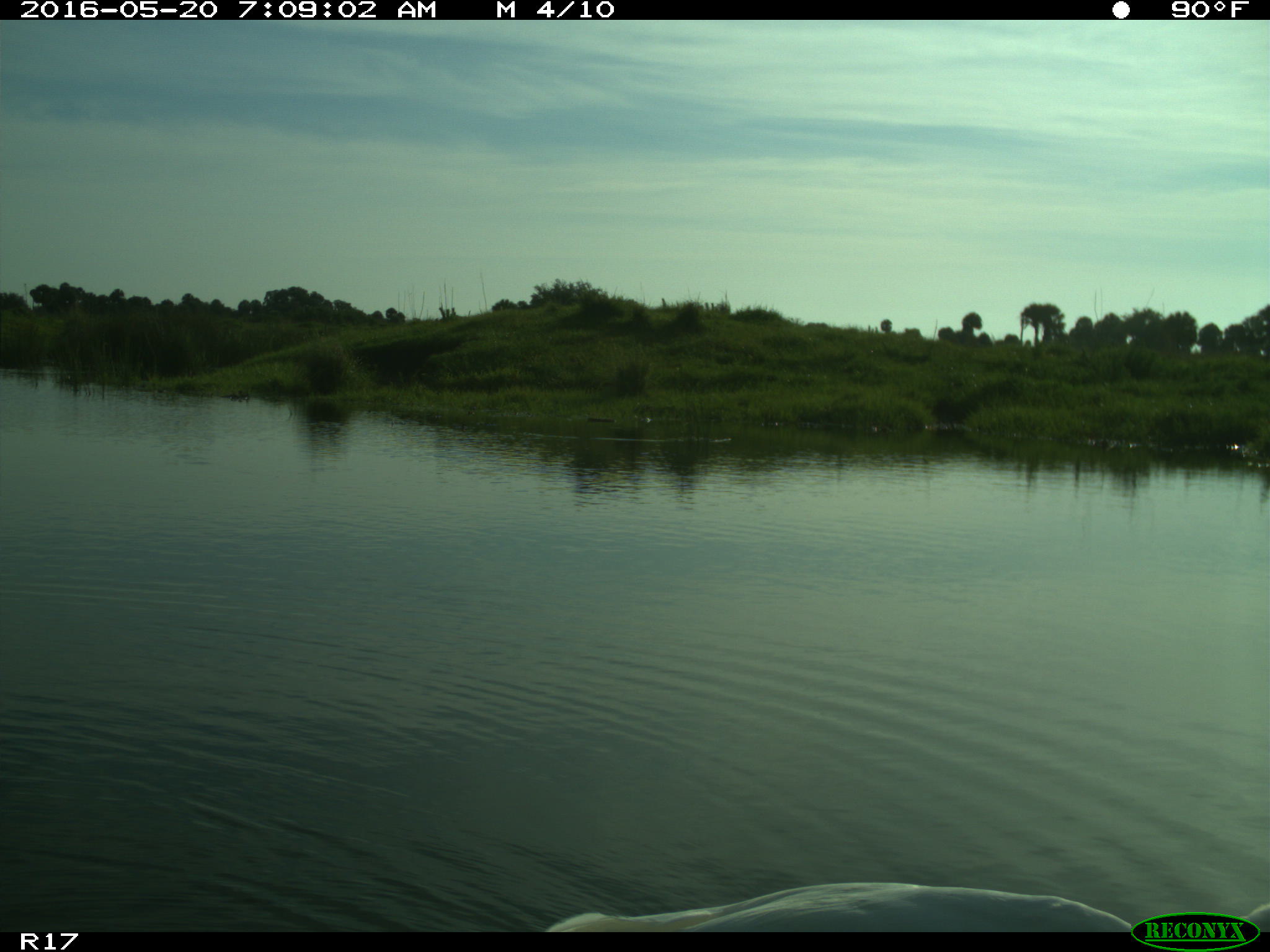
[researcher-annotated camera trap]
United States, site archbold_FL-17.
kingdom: Animalia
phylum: Chordata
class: Aves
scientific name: Aves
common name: birds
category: unidentified bird